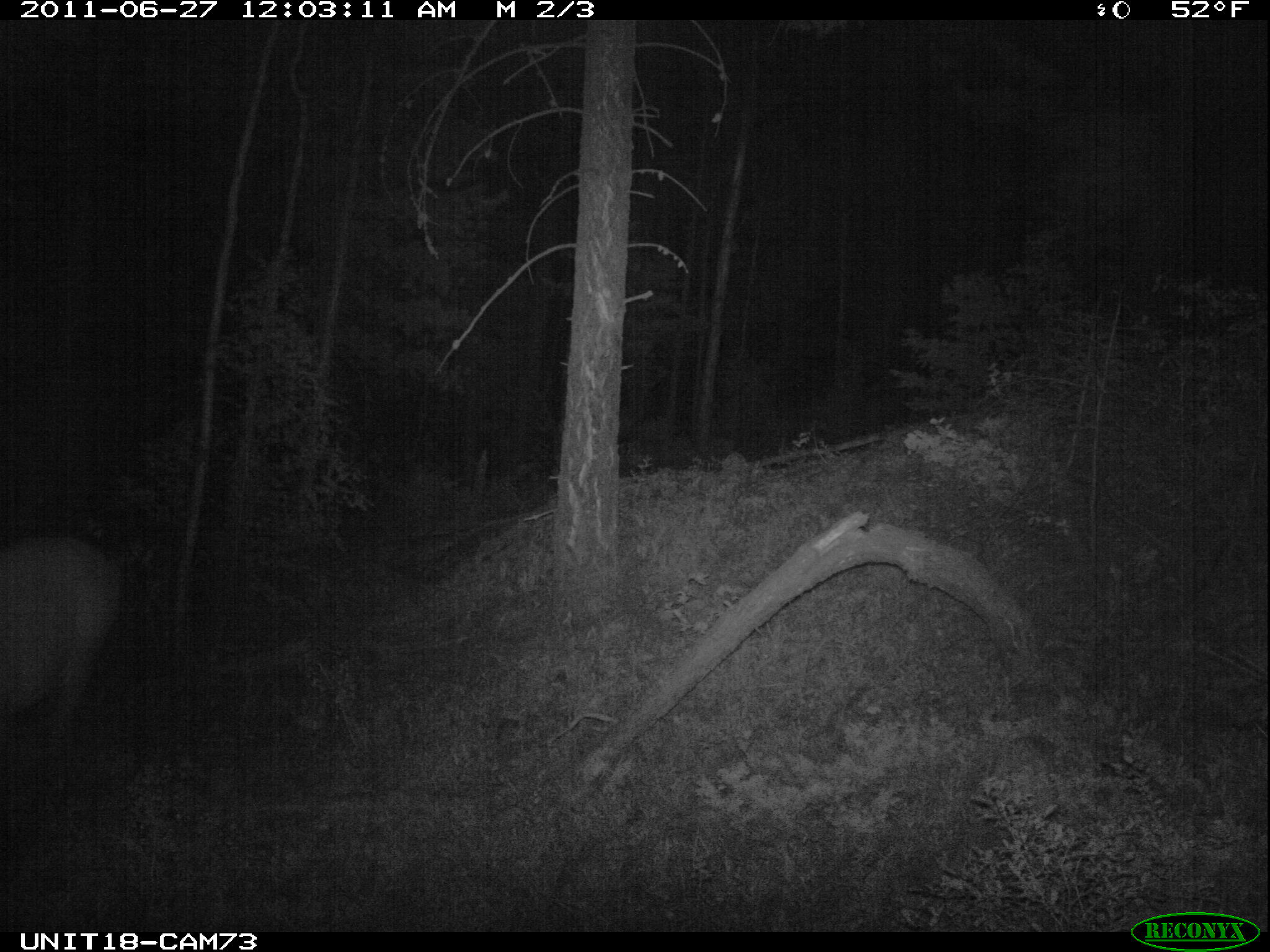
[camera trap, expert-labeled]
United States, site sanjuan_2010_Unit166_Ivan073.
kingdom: Animalia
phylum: Chordata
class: Mammalia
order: Artiodactyla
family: Cervidae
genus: Cervus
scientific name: Cervus elaphus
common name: red deer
Cervus elaphus (red deer).